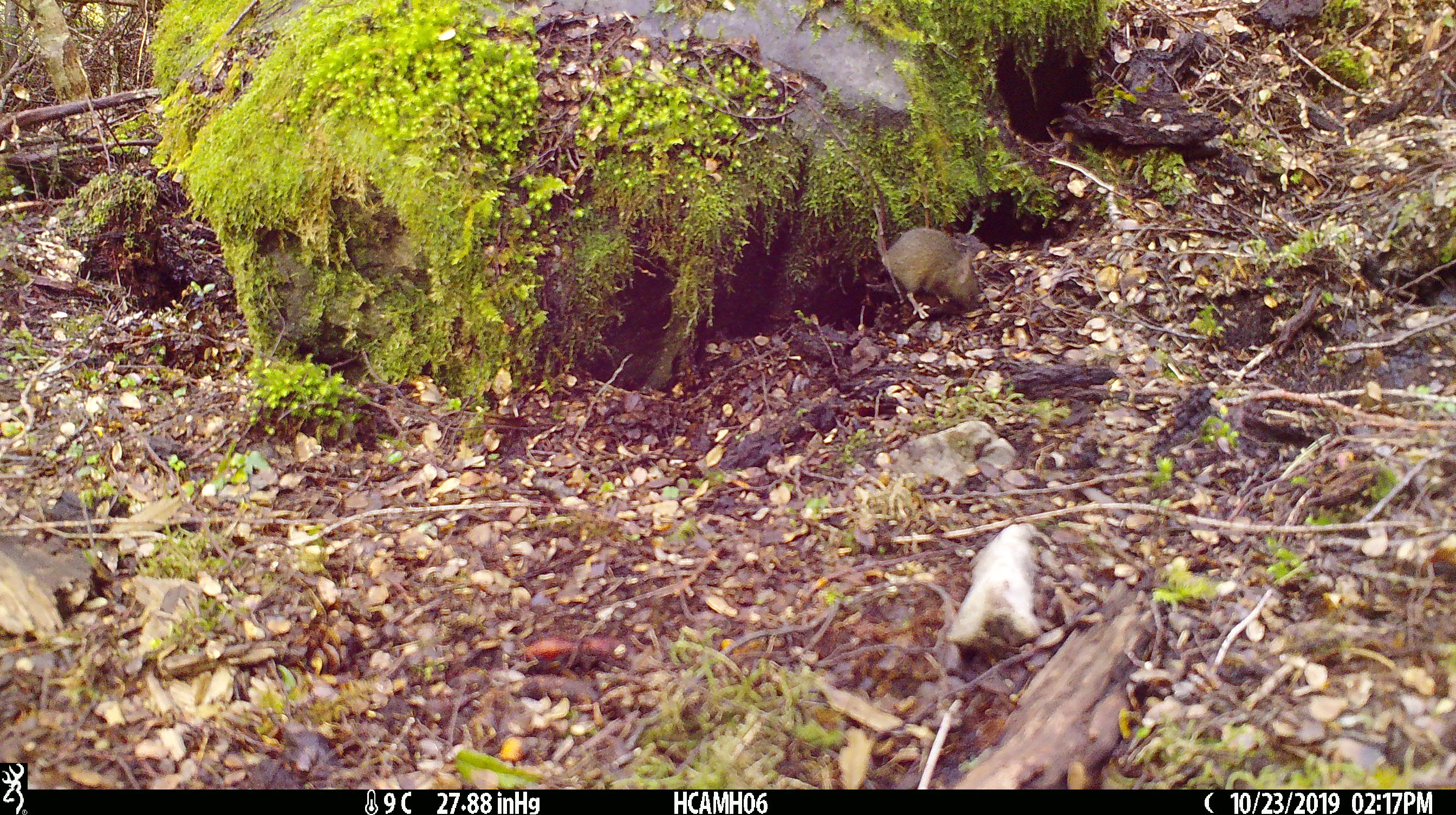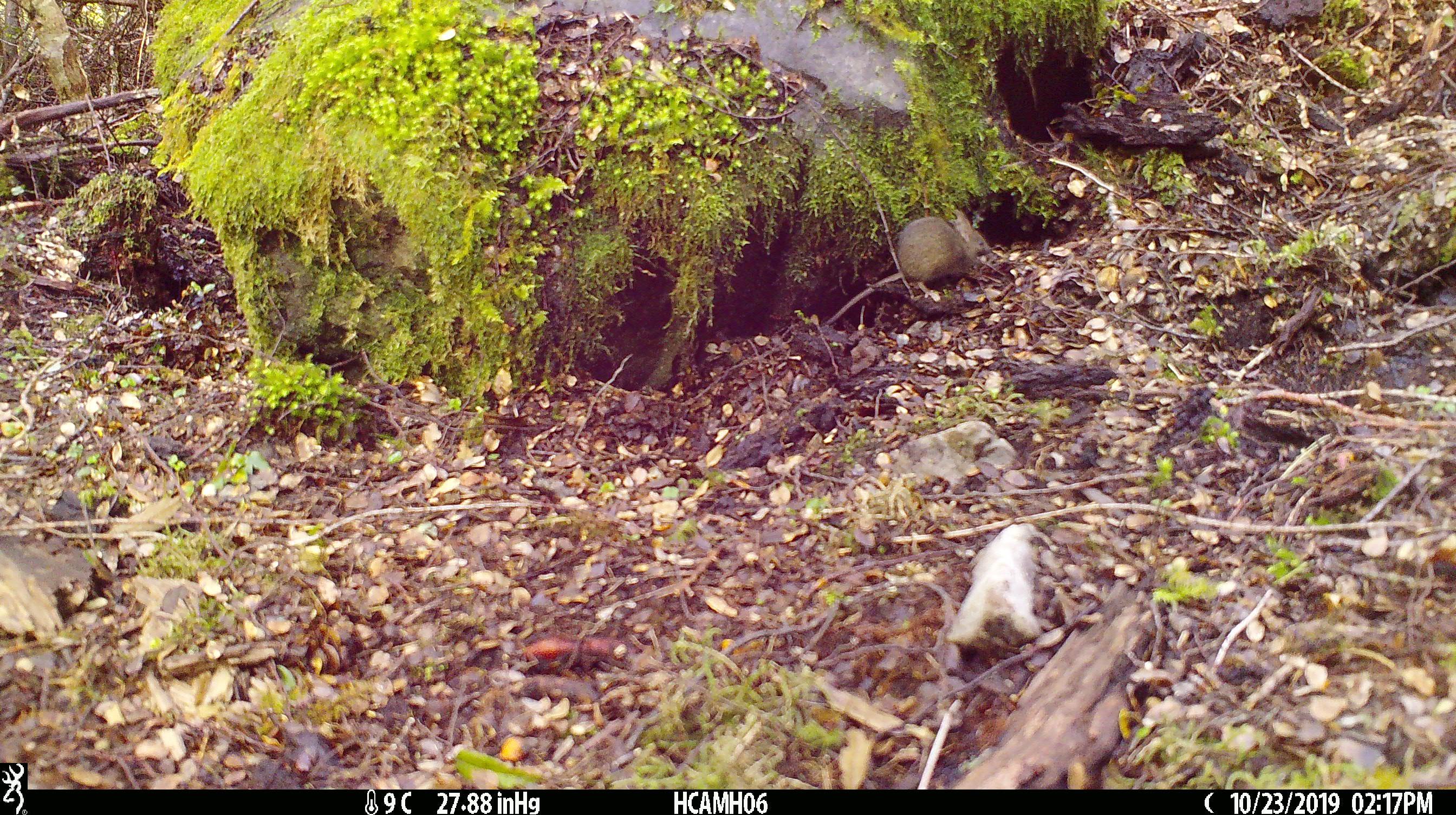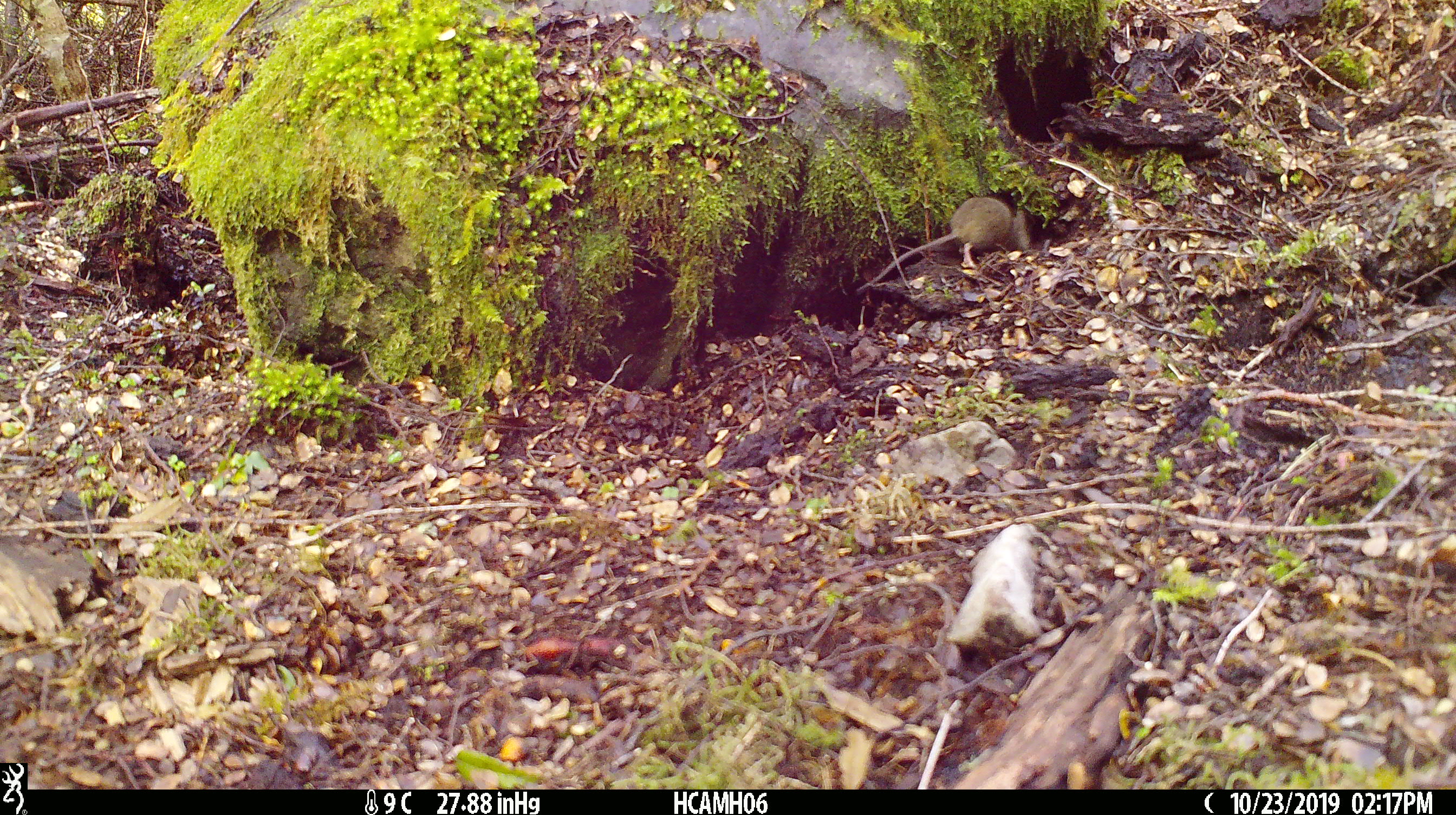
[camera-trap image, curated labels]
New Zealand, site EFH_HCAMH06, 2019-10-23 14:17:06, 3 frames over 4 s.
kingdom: Animalia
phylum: Chordata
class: Mammalia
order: Rodentia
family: Muridae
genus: Mus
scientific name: Mus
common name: mouse